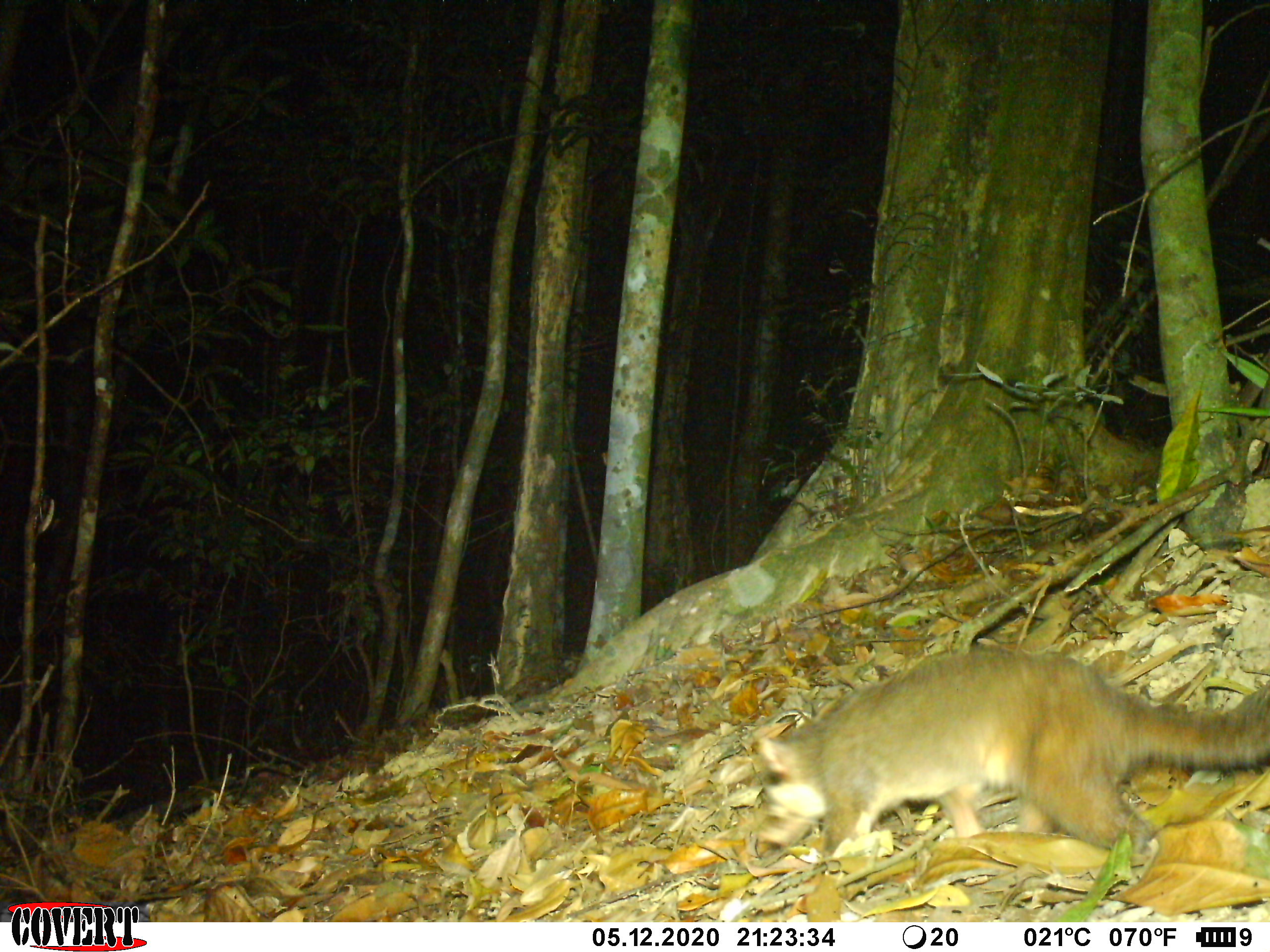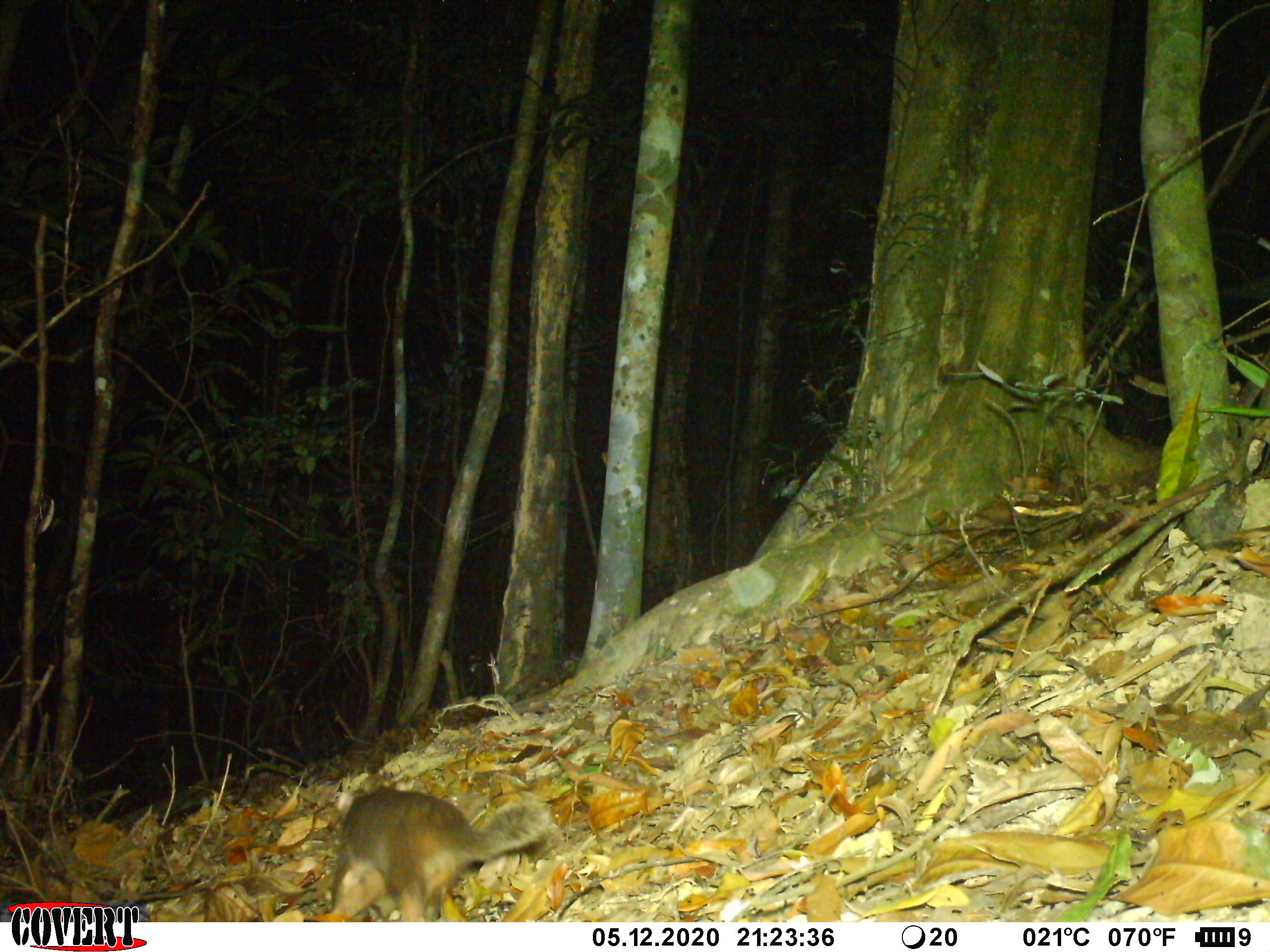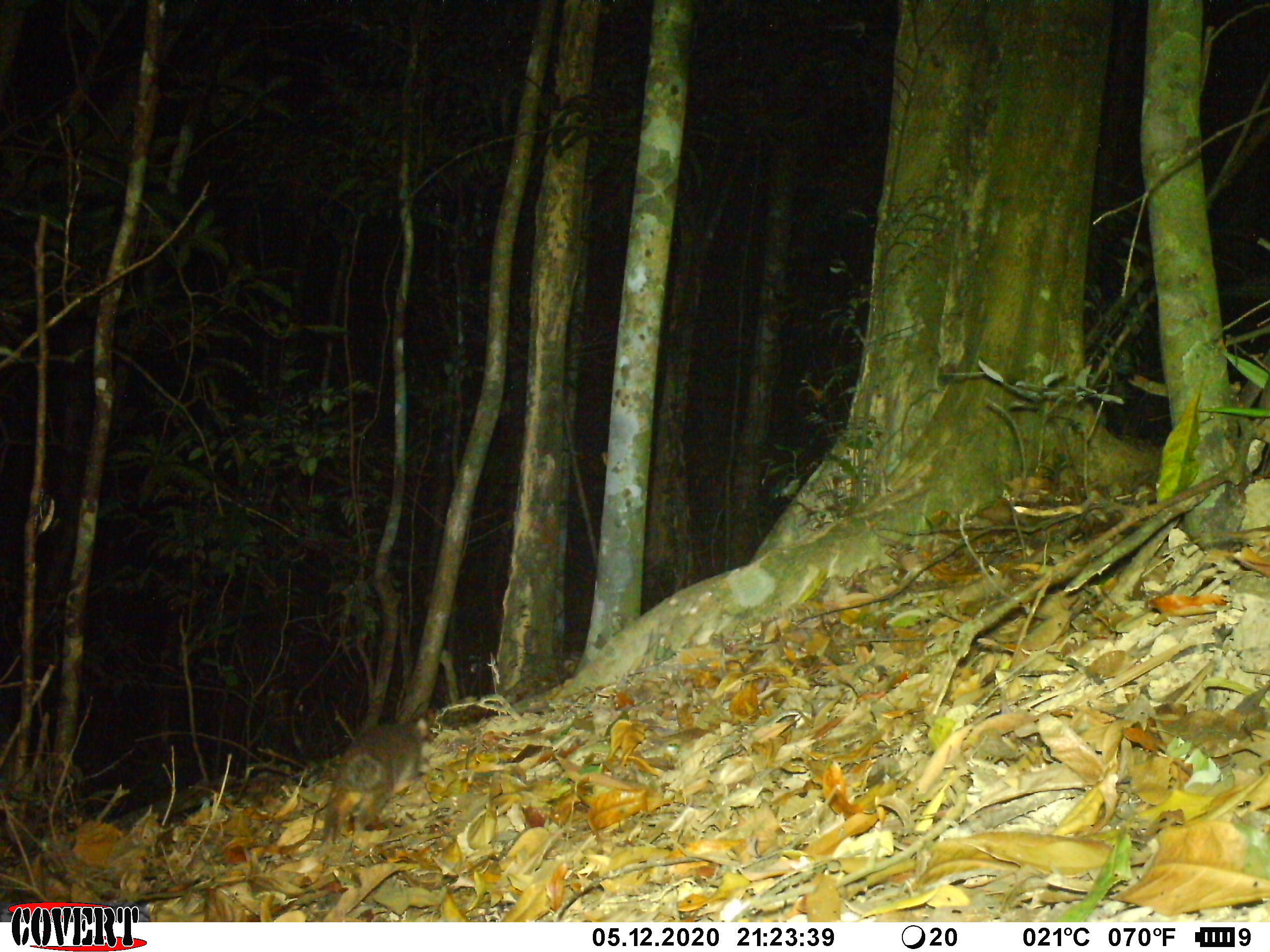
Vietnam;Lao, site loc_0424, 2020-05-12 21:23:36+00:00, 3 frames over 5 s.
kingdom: Animalia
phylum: Chordata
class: Mammalia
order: Carnivora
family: Mustelidae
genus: Melogale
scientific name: Melogale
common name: ferret badger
Ferret badger (Melogale). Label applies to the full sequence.